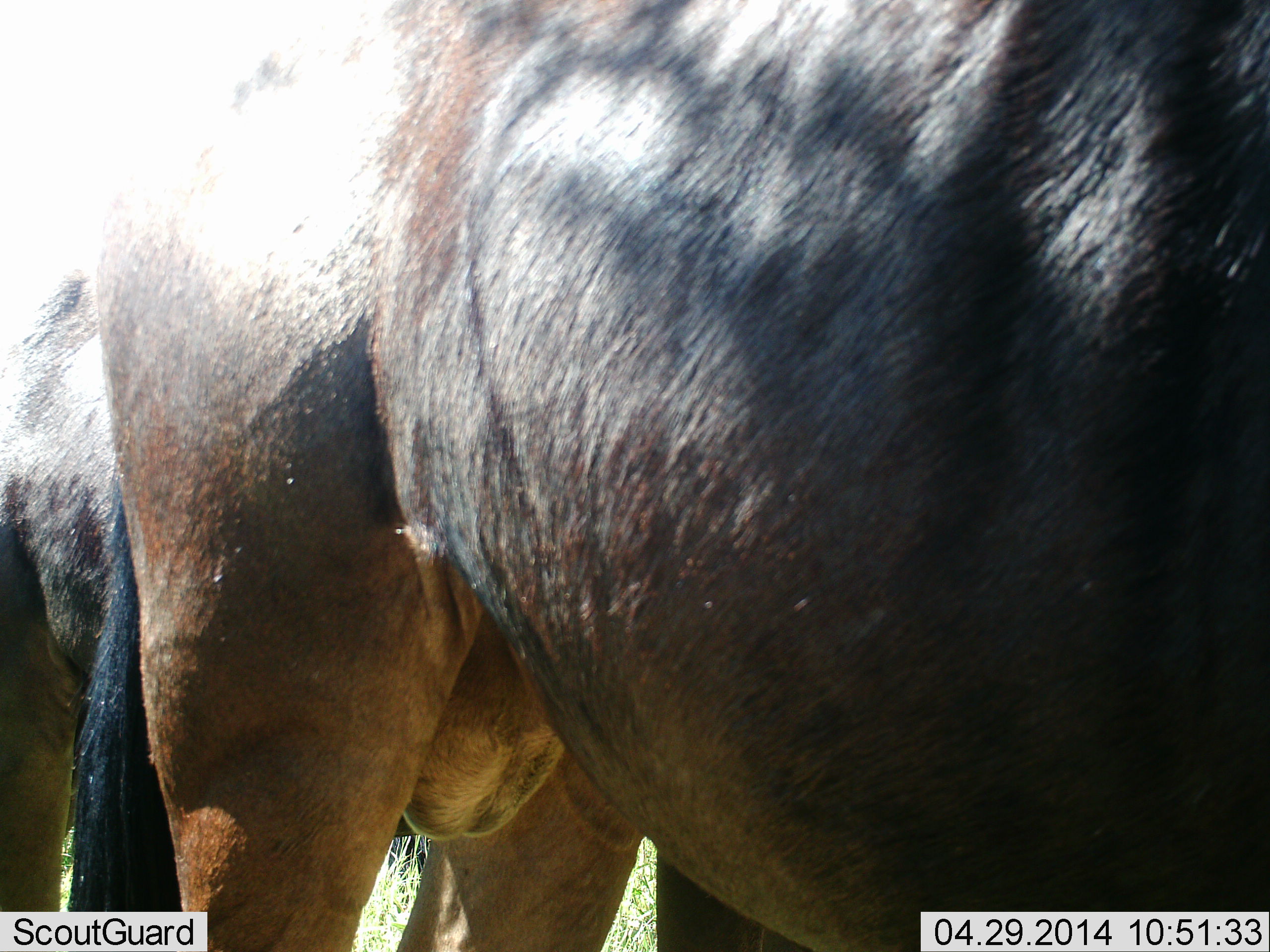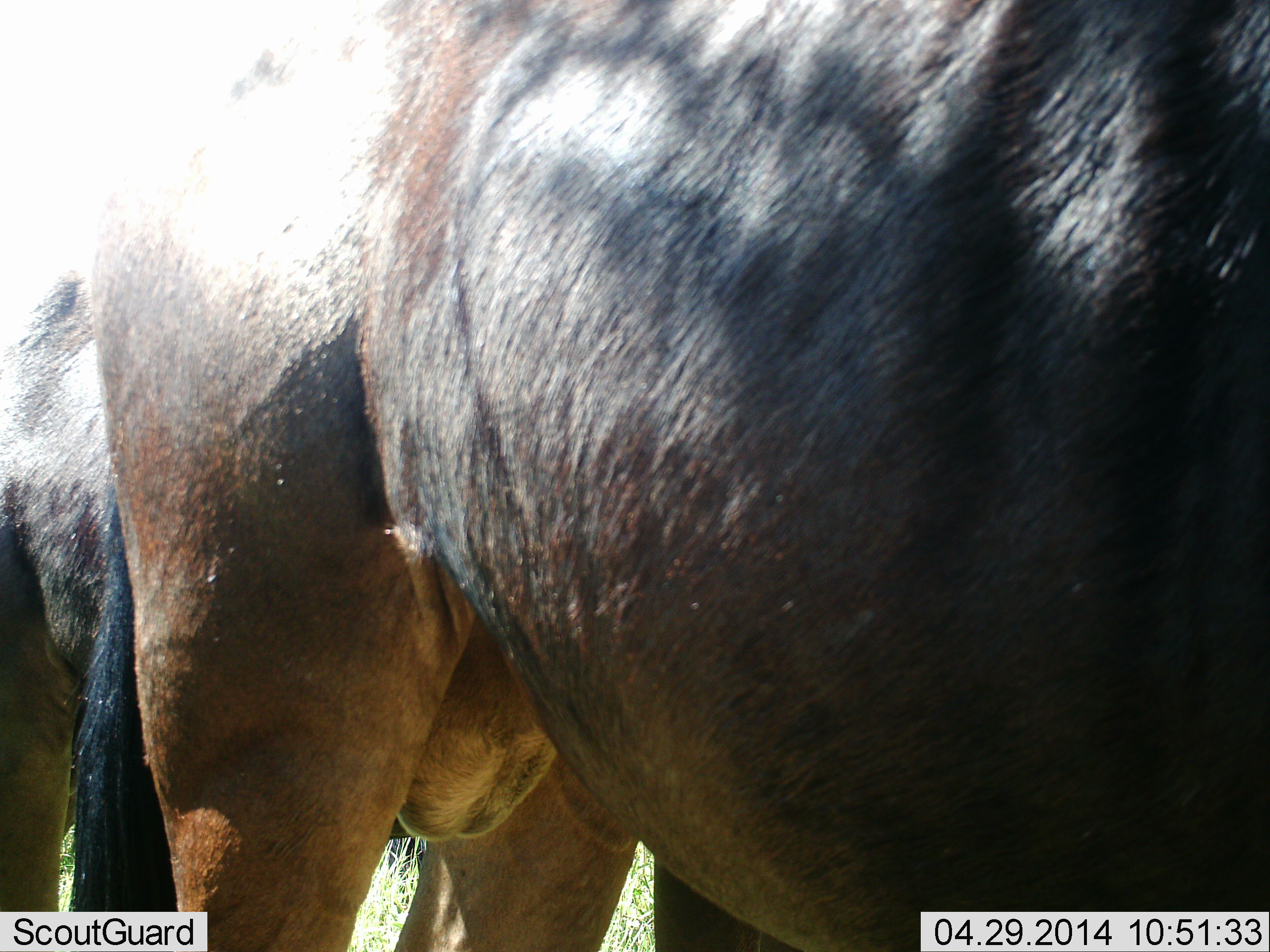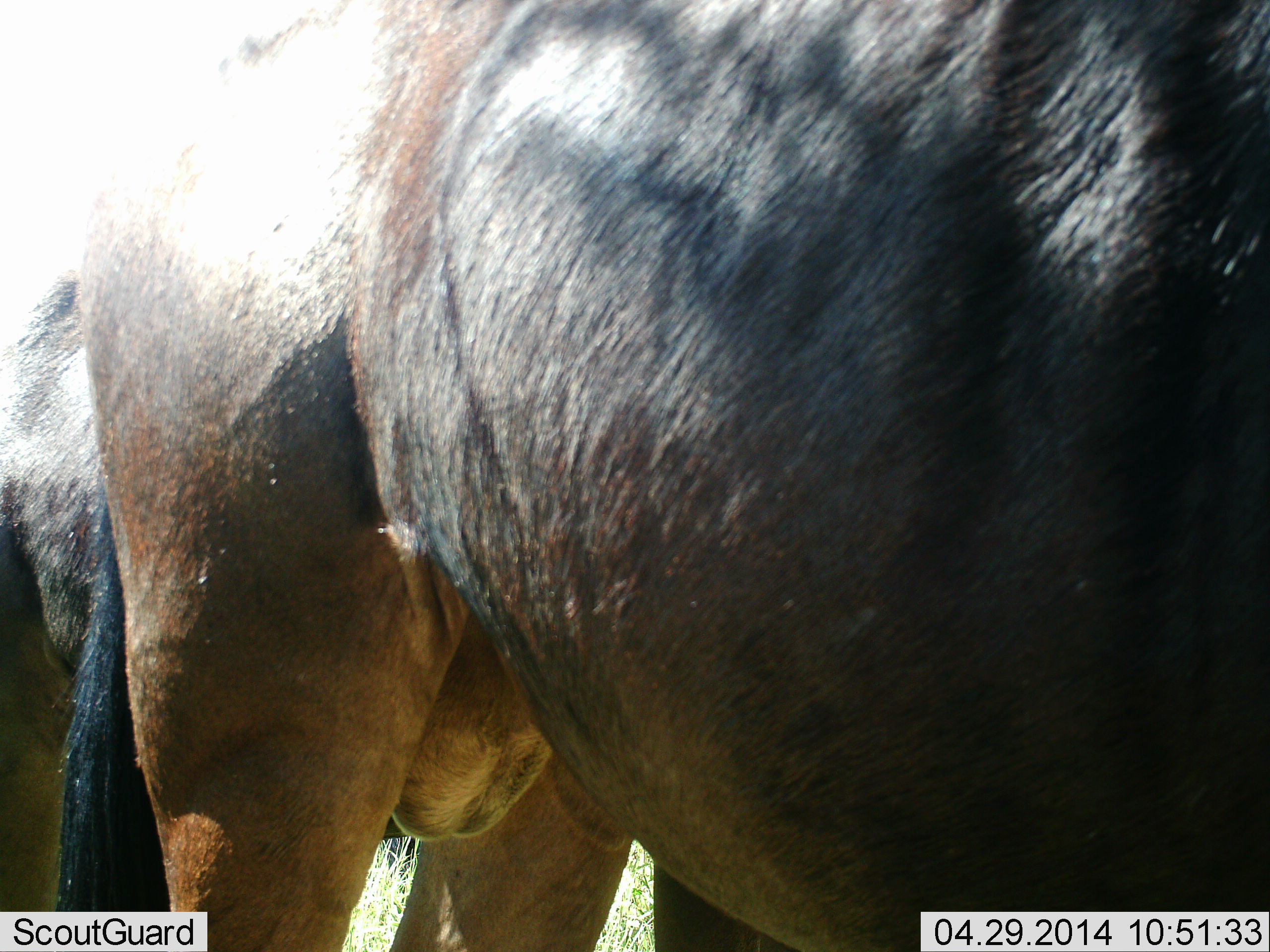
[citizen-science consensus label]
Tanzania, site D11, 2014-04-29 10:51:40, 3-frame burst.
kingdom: Animalia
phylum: Chordata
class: Mammalia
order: Artiodactyla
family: Bovidae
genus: Connochaetes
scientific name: Connochaetes taurinus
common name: blue wildebeest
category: wildebeest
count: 2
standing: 100%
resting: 0%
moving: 0%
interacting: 0%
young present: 0%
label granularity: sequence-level